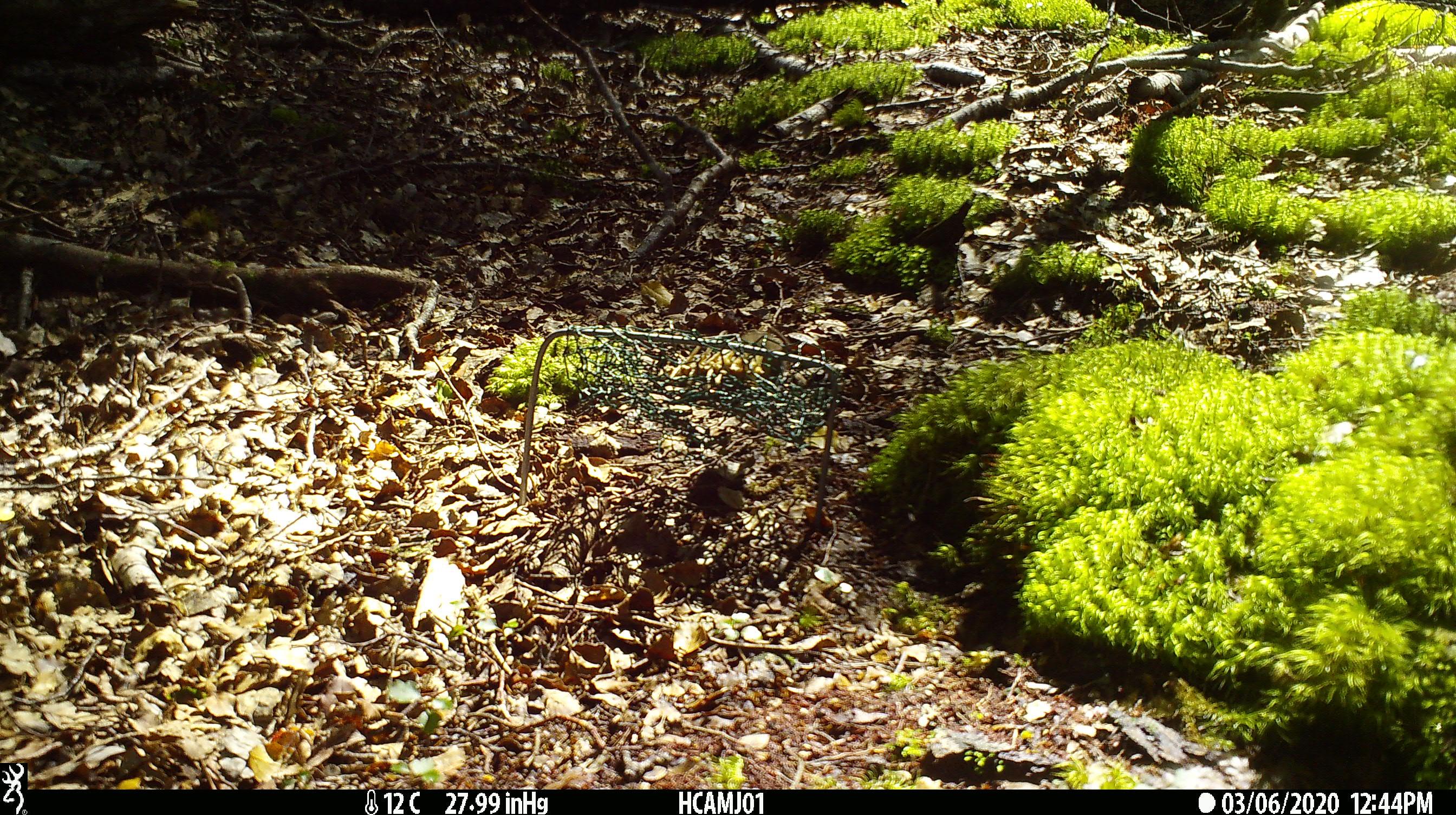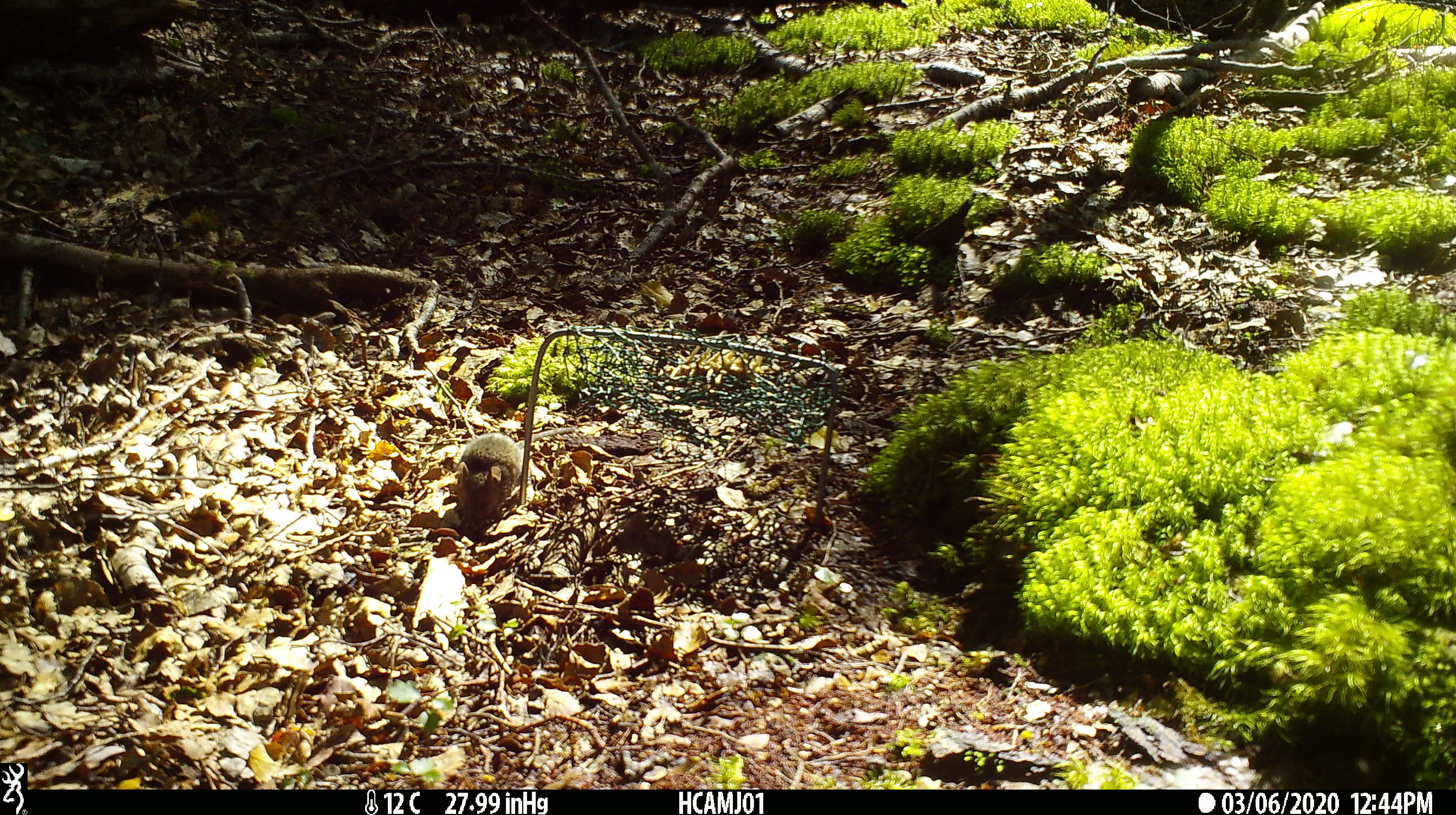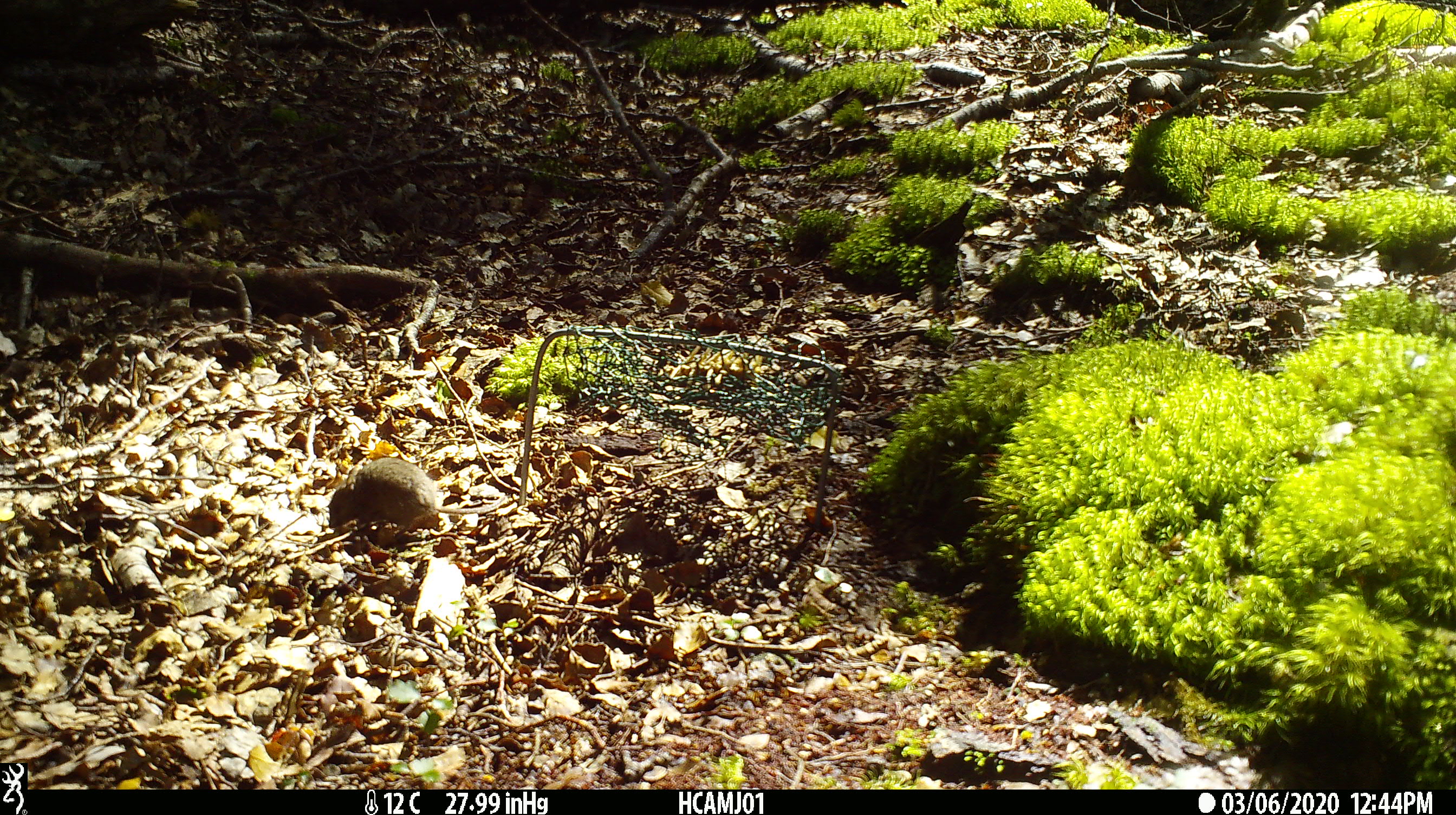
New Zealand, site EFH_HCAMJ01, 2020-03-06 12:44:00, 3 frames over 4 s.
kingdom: Animalia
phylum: Chordata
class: Mammalia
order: Rodentia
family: Muridae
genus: Mus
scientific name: Mus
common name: mouse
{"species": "mouse (Mus)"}